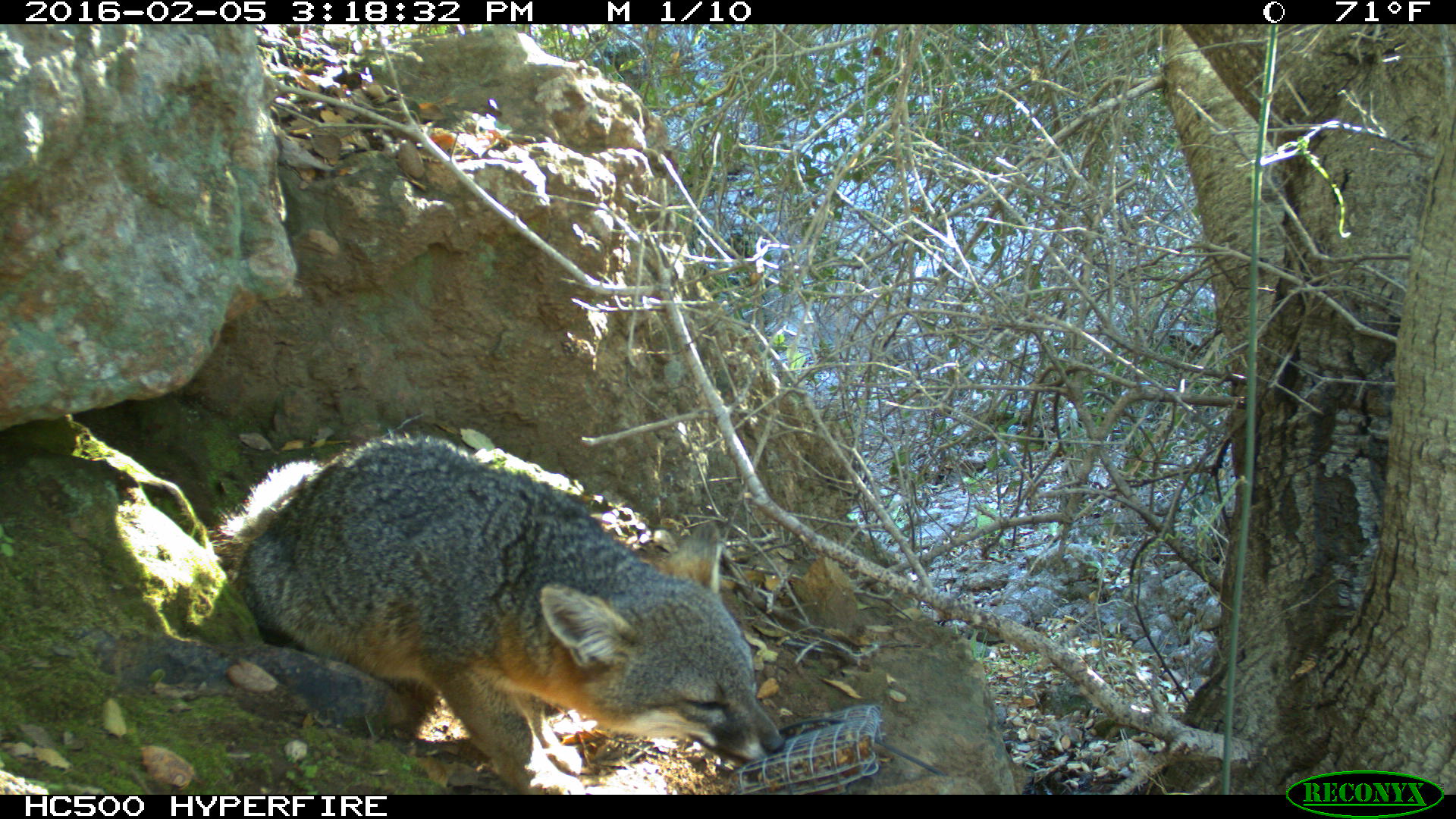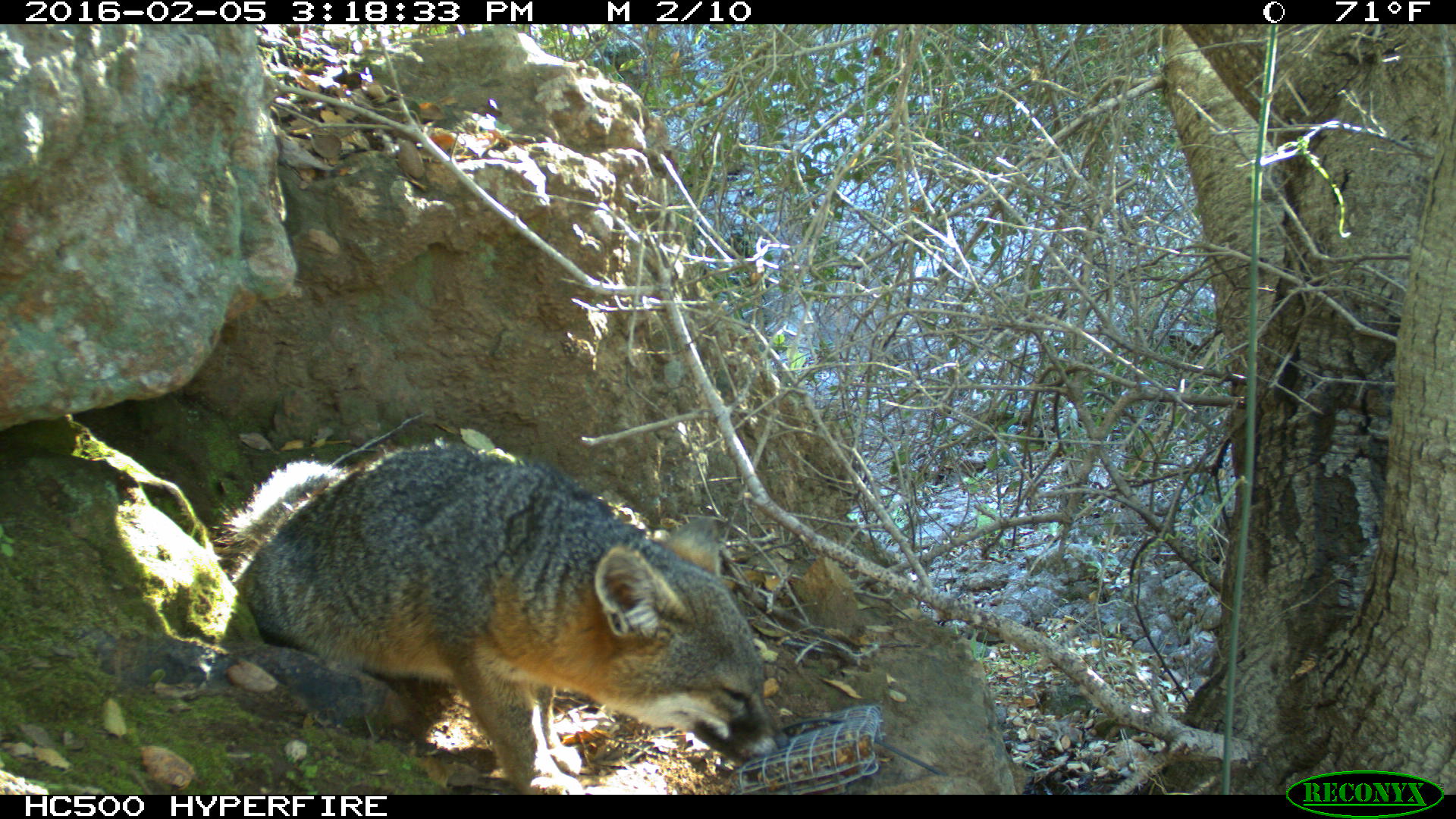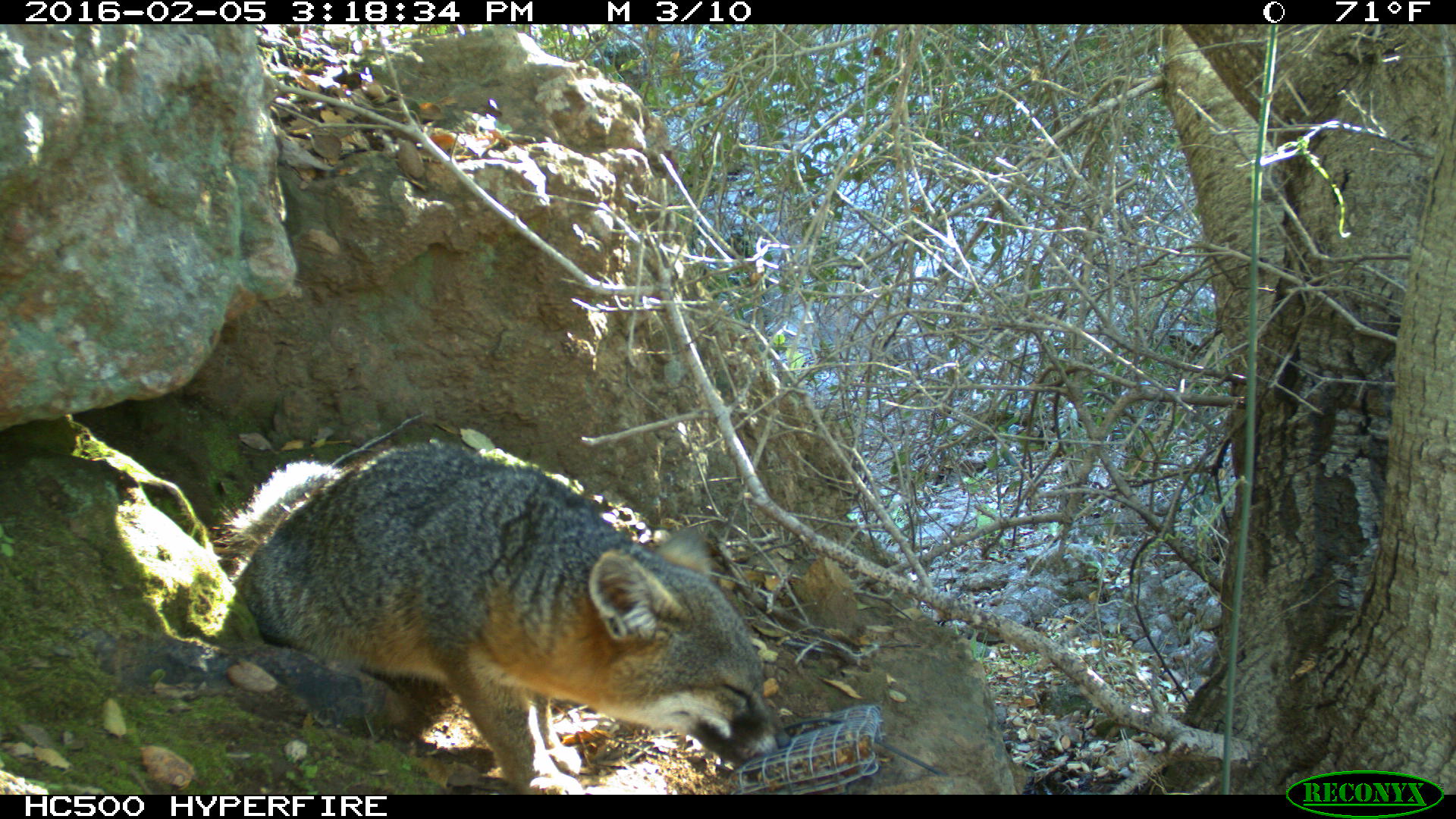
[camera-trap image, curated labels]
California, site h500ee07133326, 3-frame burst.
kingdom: Animalia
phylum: Chordata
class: Mammalia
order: Carnivora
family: Canidae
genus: Urocyon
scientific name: Urocyon littoralis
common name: island fox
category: fox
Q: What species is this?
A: Fox (island fox) (Urocyon littoralis).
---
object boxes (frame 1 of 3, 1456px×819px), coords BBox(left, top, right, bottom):
fox: BBox(214, 431, 786, 794)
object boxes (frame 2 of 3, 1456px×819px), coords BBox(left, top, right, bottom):
fox: BBox(207, 440, 788, 793)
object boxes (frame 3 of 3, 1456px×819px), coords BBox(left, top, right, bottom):
fox: BBox(233, 443, 795, 793)